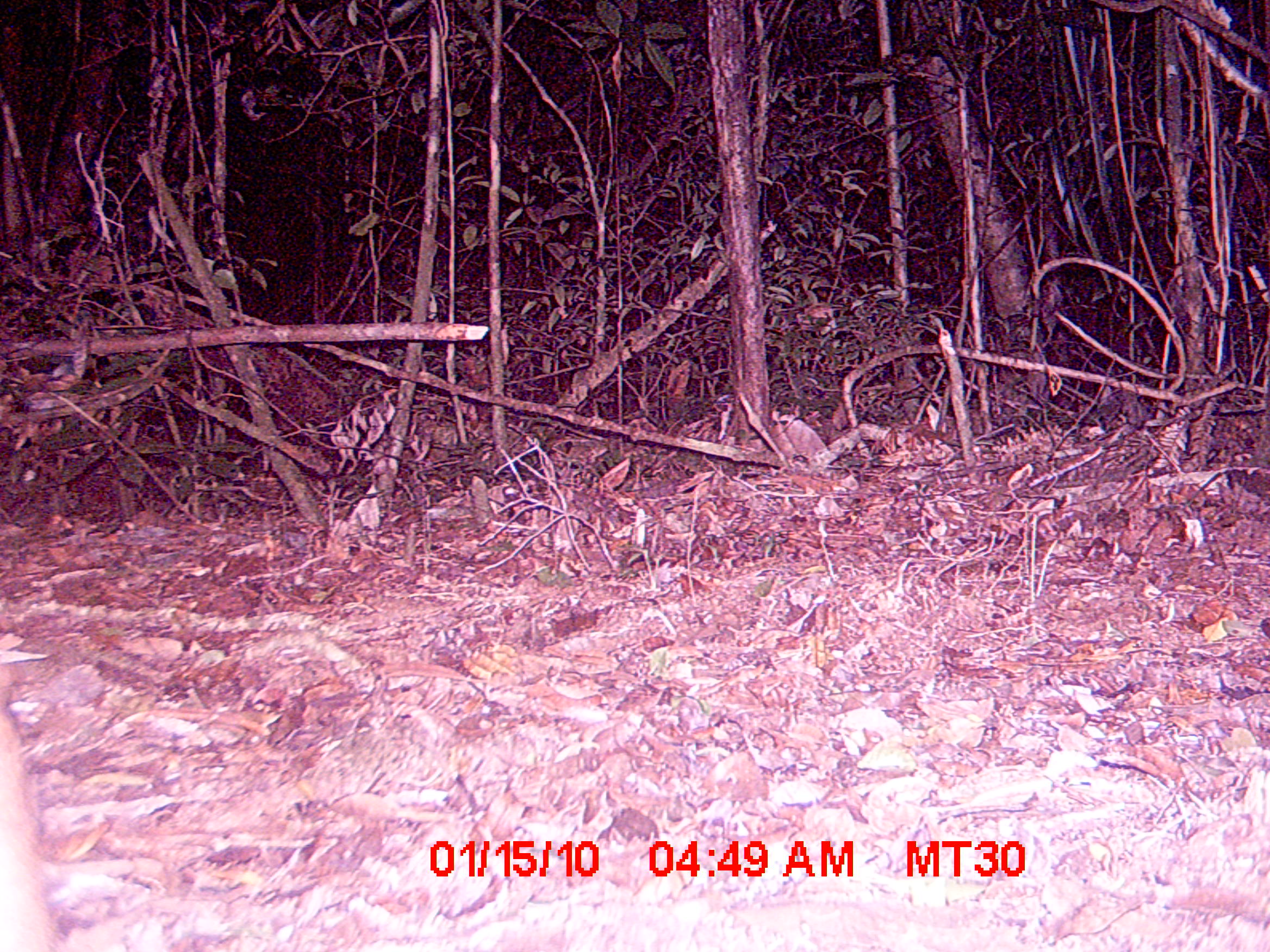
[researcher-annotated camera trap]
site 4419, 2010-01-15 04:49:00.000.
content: unidentified animal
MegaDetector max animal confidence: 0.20